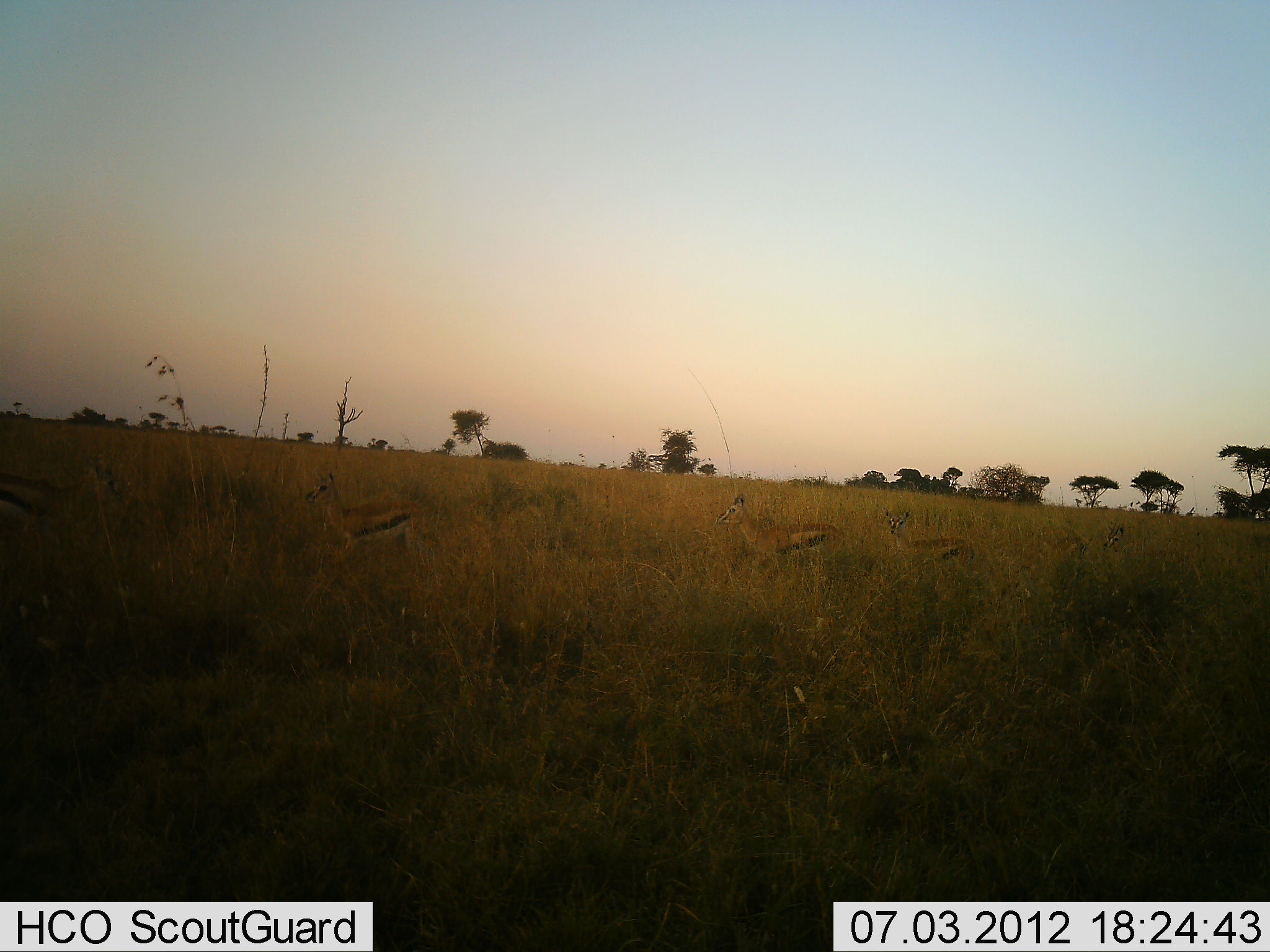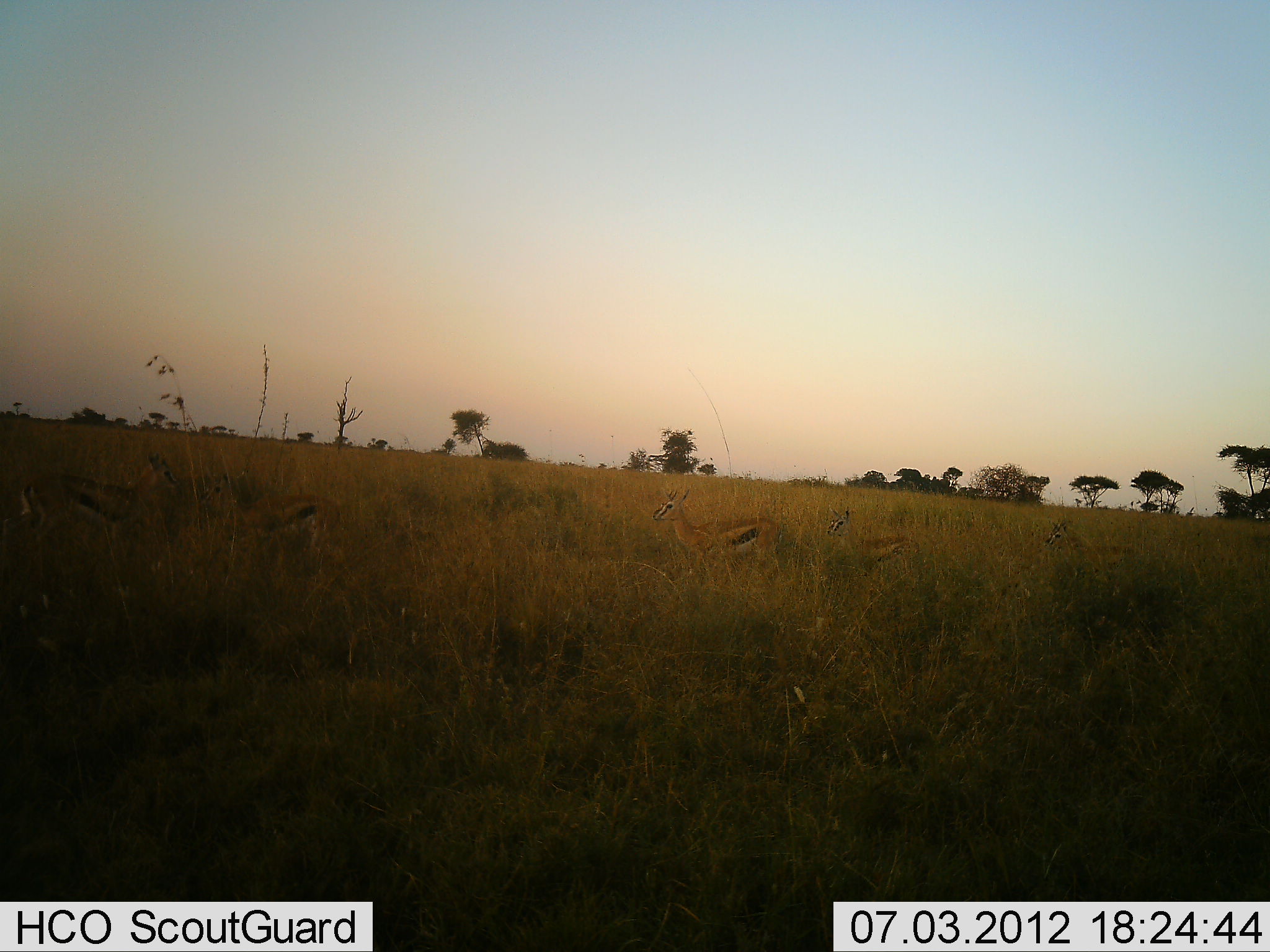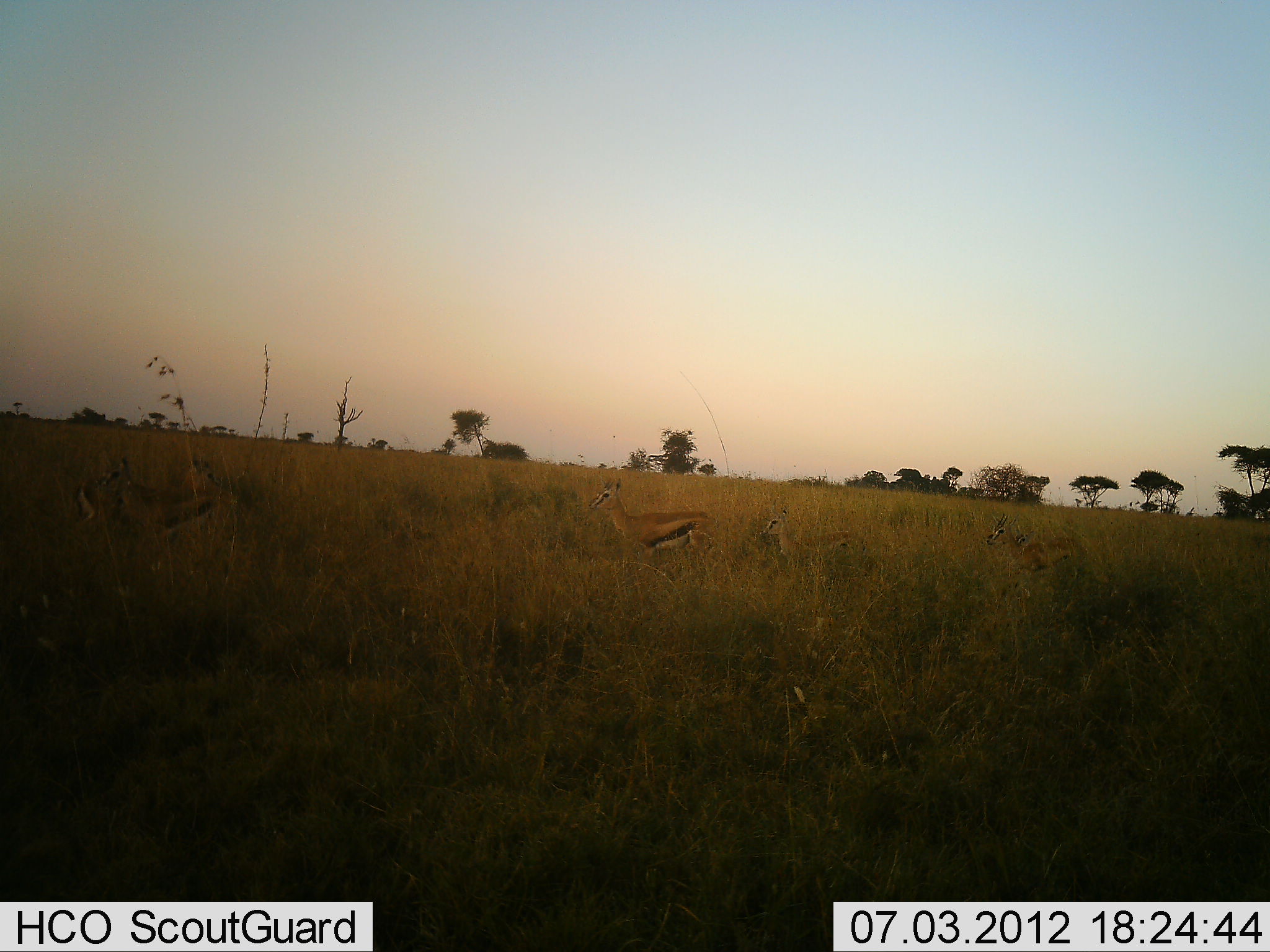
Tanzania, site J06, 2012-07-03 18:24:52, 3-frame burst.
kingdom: Animalia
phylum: Chordata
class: Mammalia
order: Artiodactyla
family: Bovidae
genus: Eudorcas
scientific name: Eudorcas thomsonii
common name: thomson's gazelle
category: gazellethomsons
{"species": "gazellethomsons (thomson's gazelle) (Eudorcas thomsonii)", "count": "5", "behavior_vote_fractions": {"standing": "40%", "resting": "0%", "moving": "70%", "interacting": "0%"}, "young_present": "0%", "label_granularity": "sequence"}